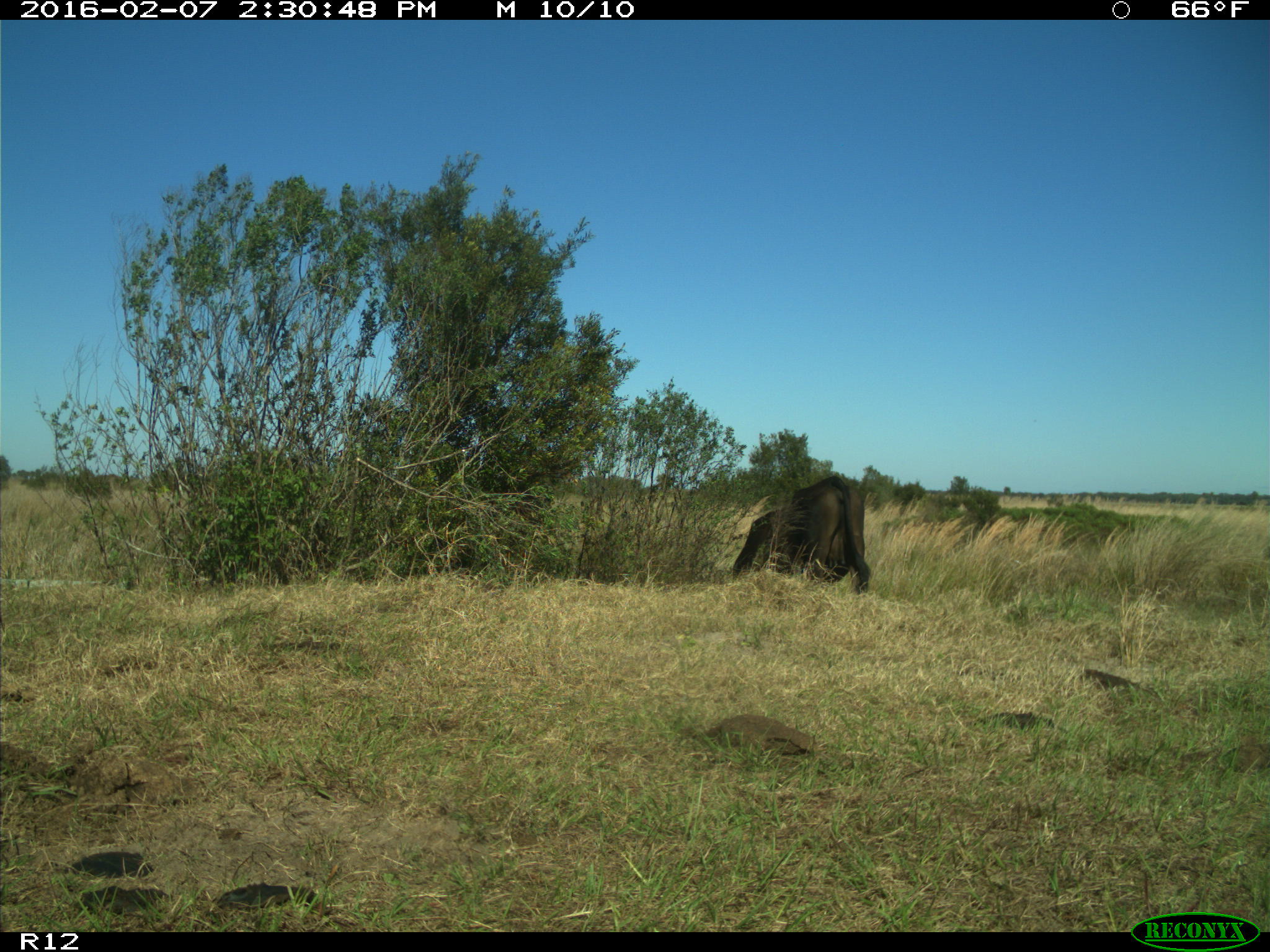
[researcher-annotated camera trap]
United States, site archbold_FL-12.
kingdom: Animalia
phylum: Chordata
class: Mammalia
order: Artiodactyla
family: Bovidae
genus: Bos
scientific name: Bos taurus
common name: domestic cow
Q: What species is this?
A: Bos taurus (domestic cow).